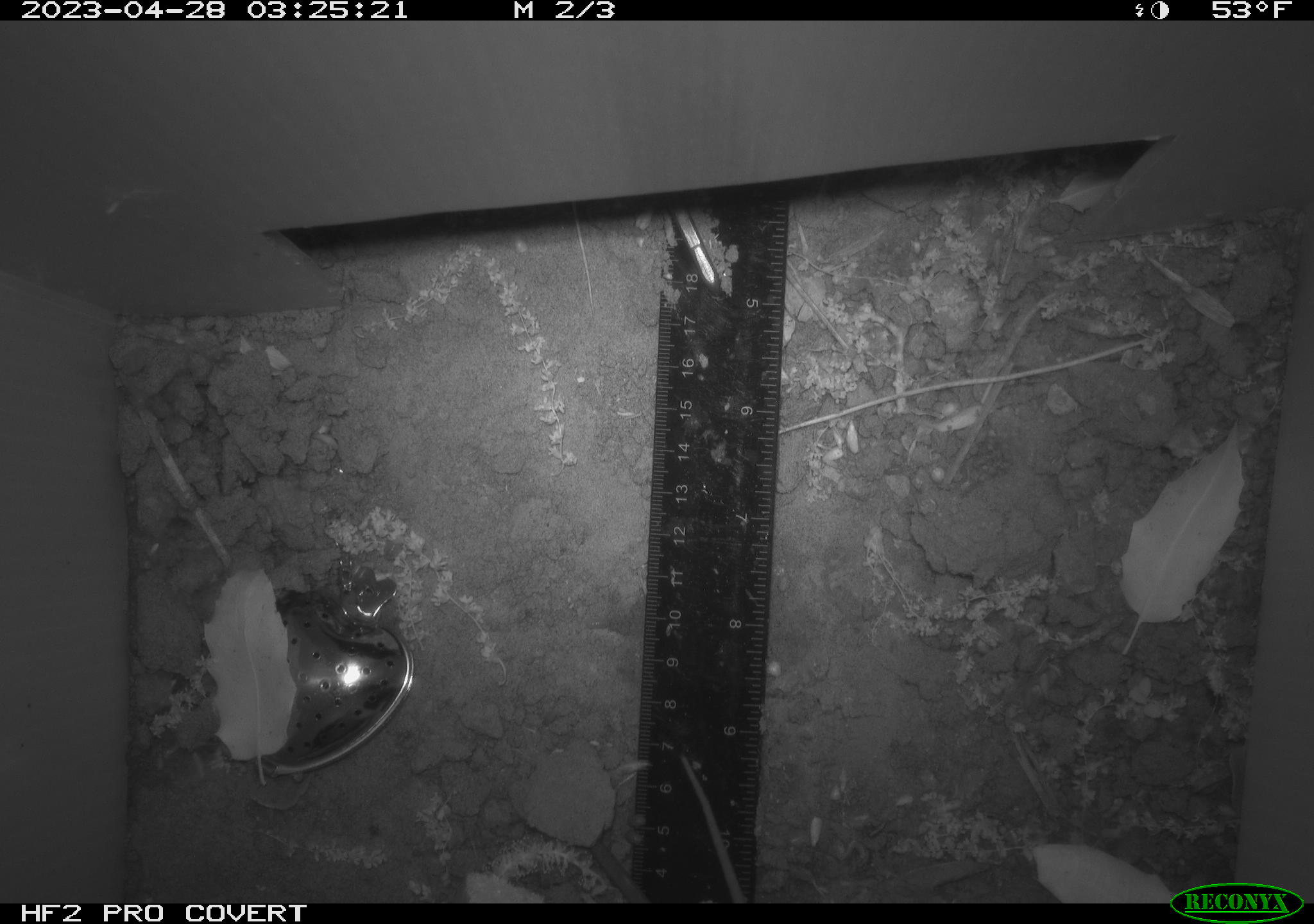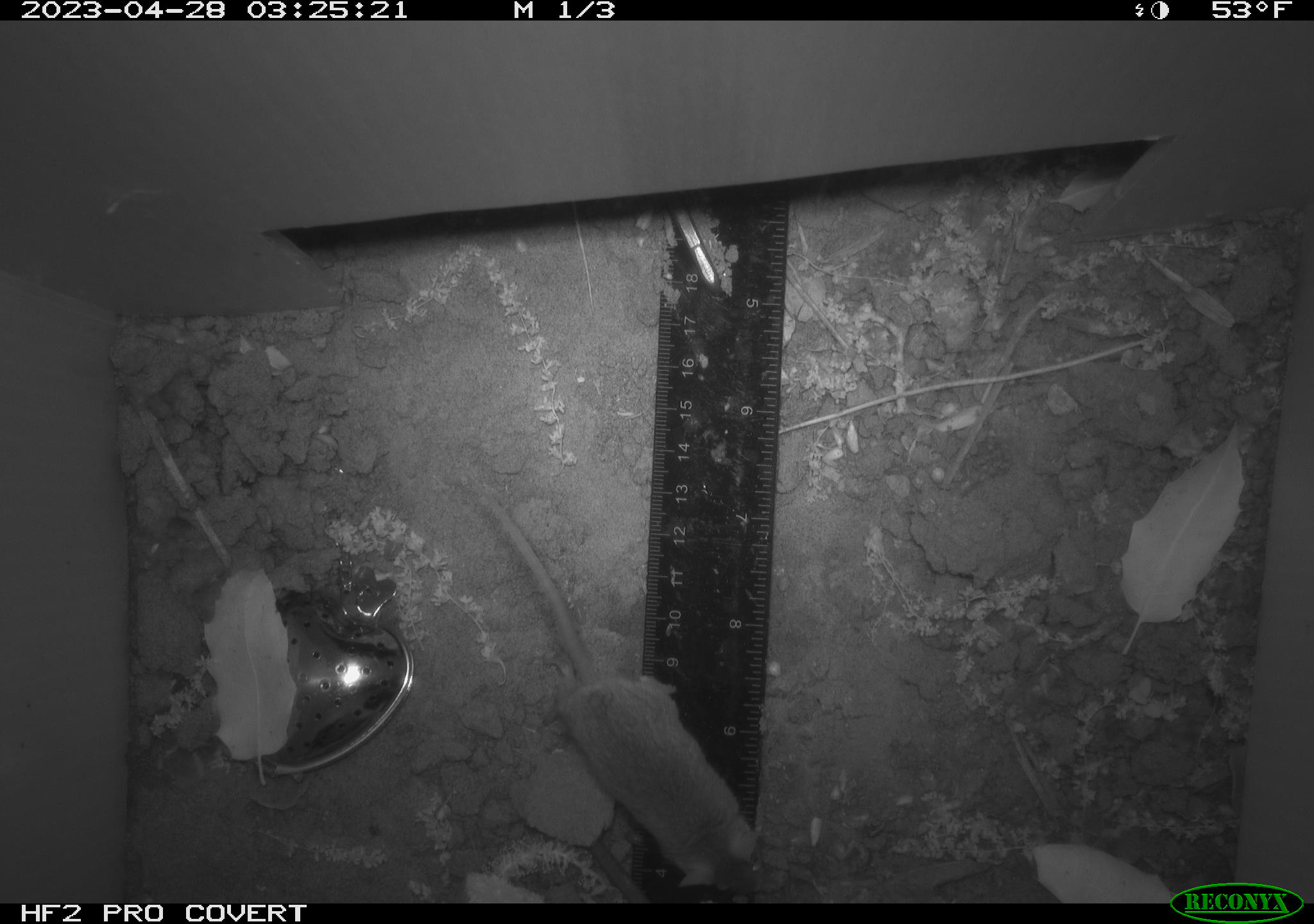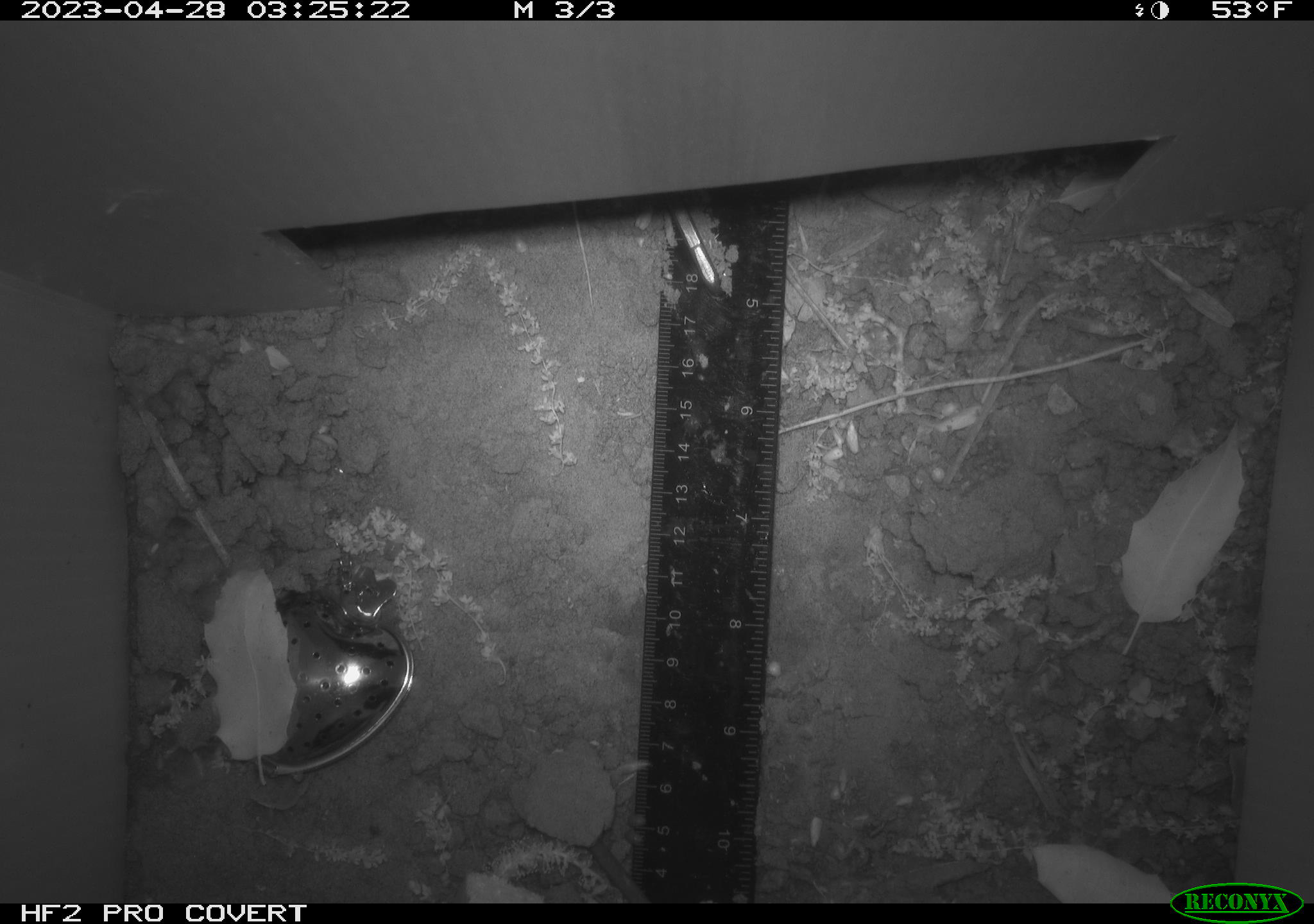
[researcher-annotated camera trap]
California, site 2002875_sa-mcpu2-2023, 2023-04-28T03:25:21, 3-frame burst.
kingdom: Animalia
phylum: Chordata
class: Mammalia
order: Rodentia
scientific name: Rodentia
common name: mouse species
Mouse species (Rodentia).